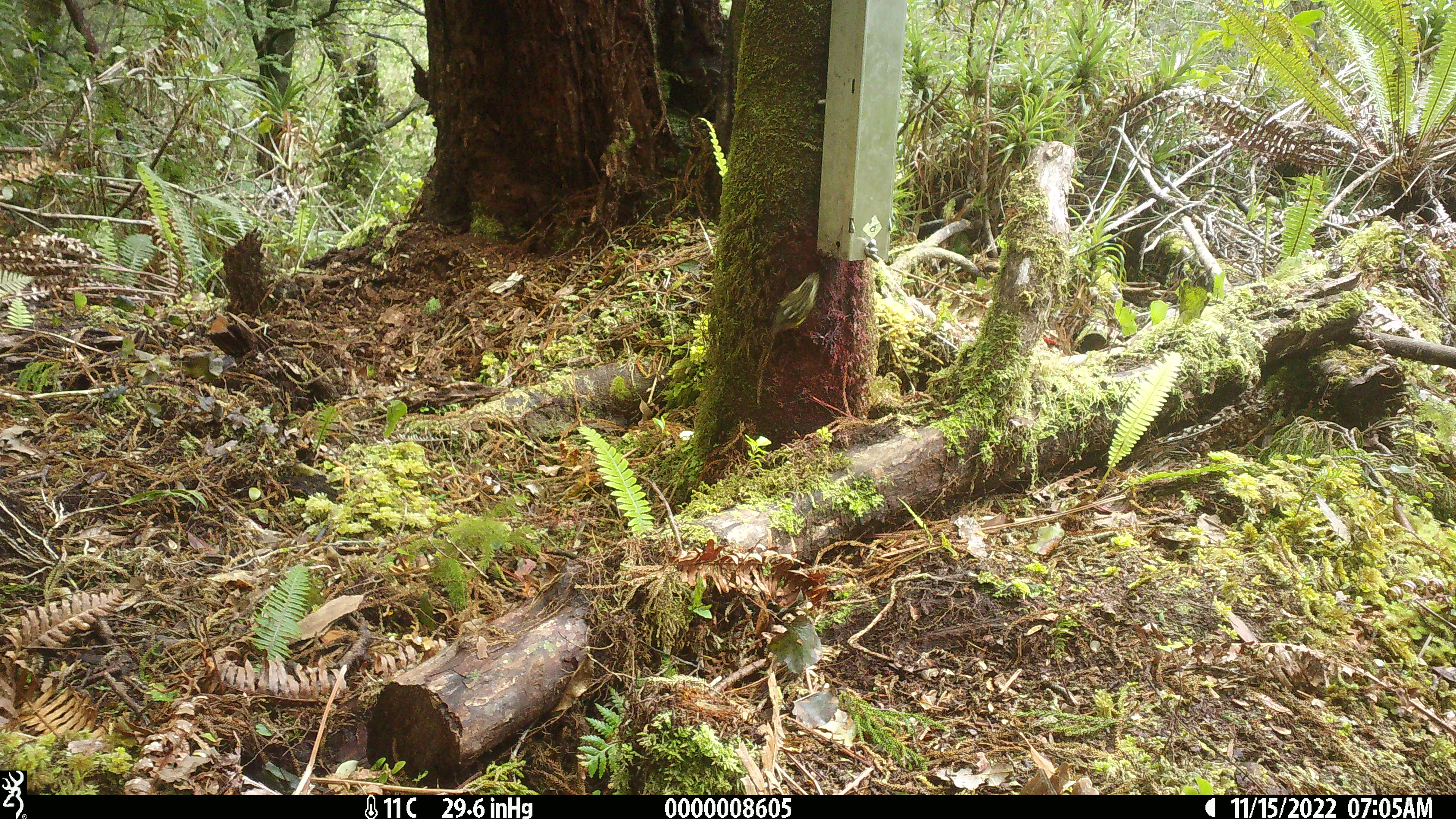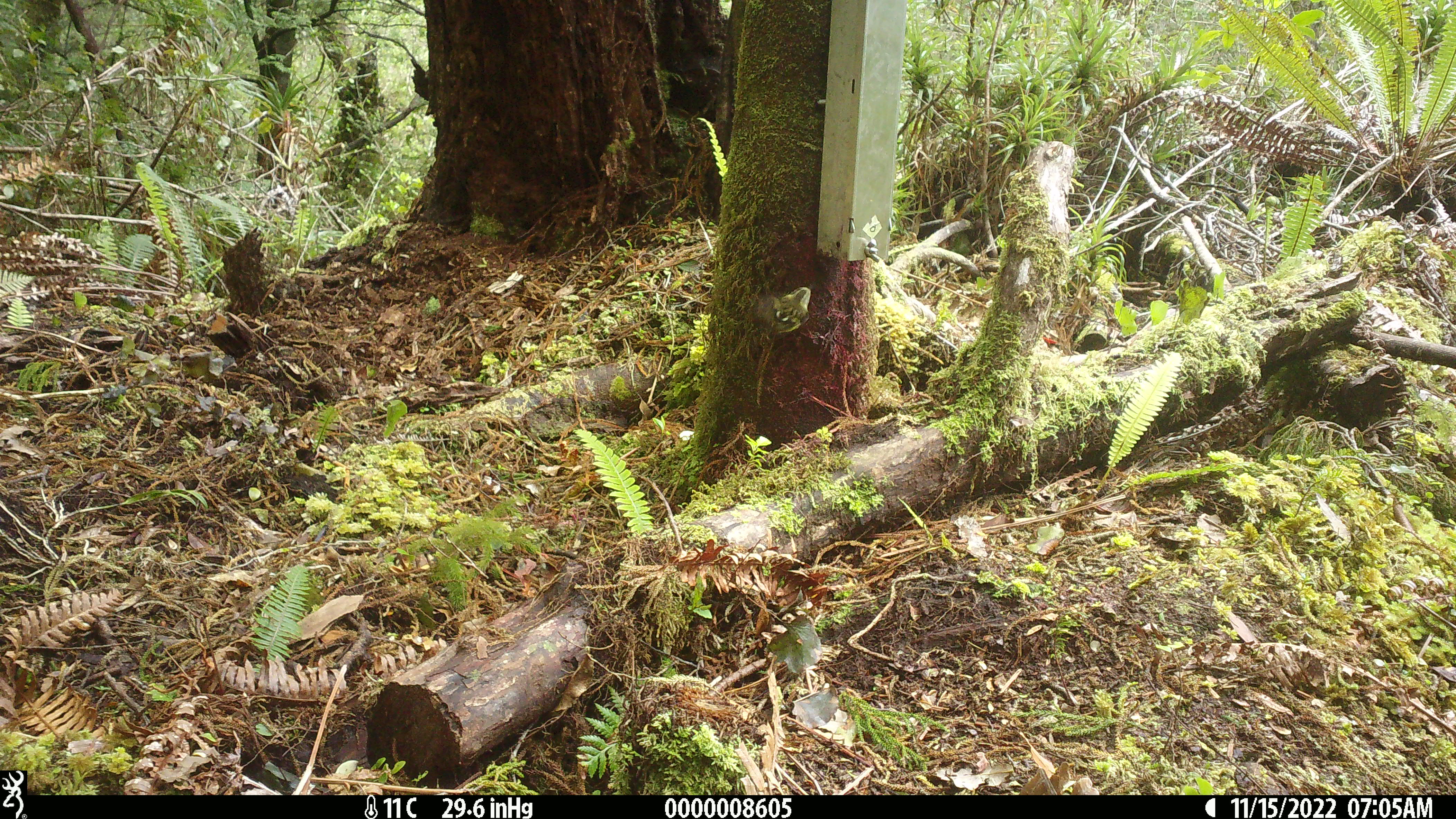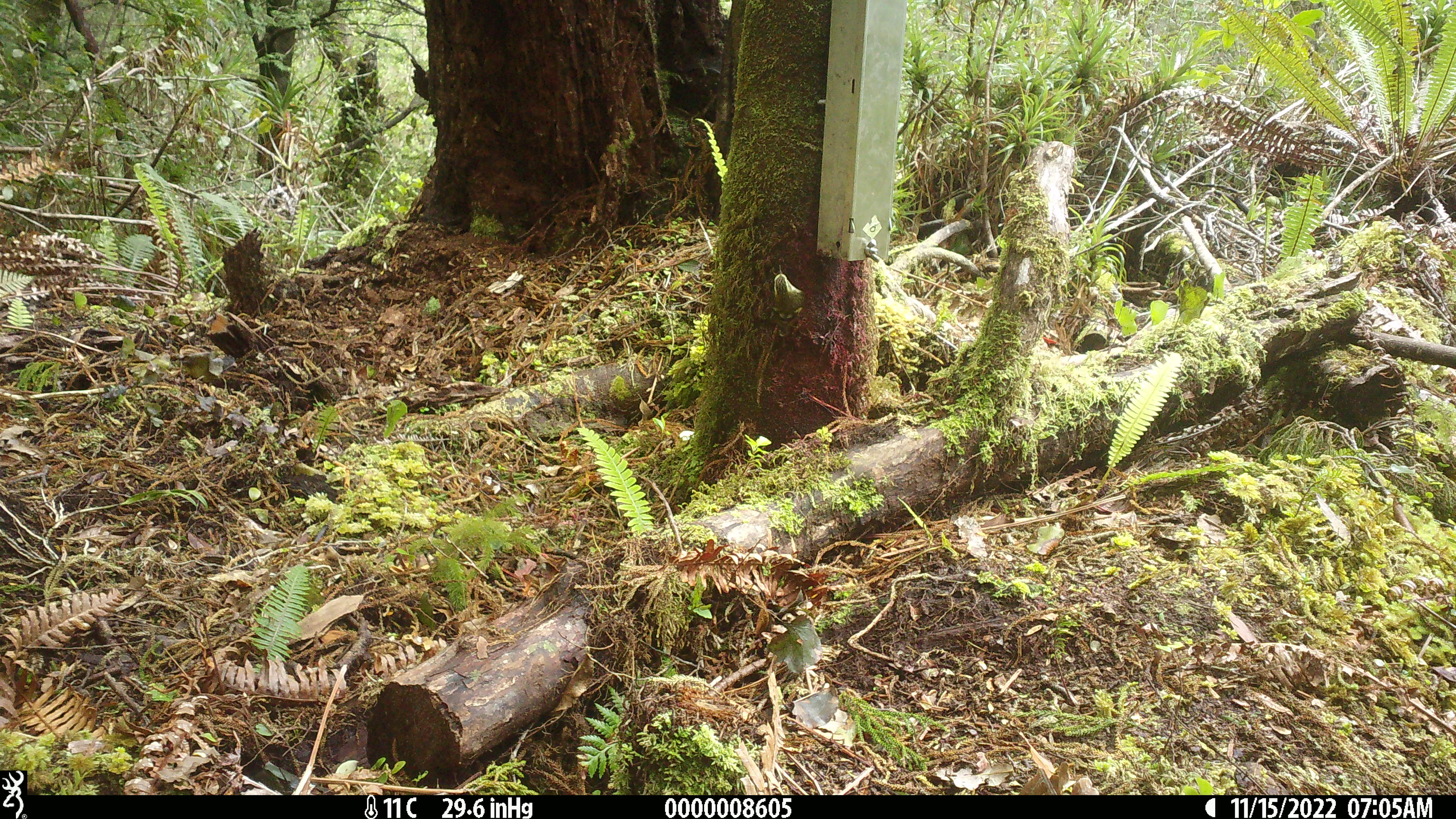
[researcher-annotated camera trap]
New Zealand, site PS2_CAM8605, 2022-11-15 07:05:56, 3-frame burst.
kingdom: Animalia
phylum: Chordata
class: Aves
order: Passeriformes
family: Acanthisittidae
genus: Acanthisitta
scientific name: Acanthisitta chloris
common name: rifleman